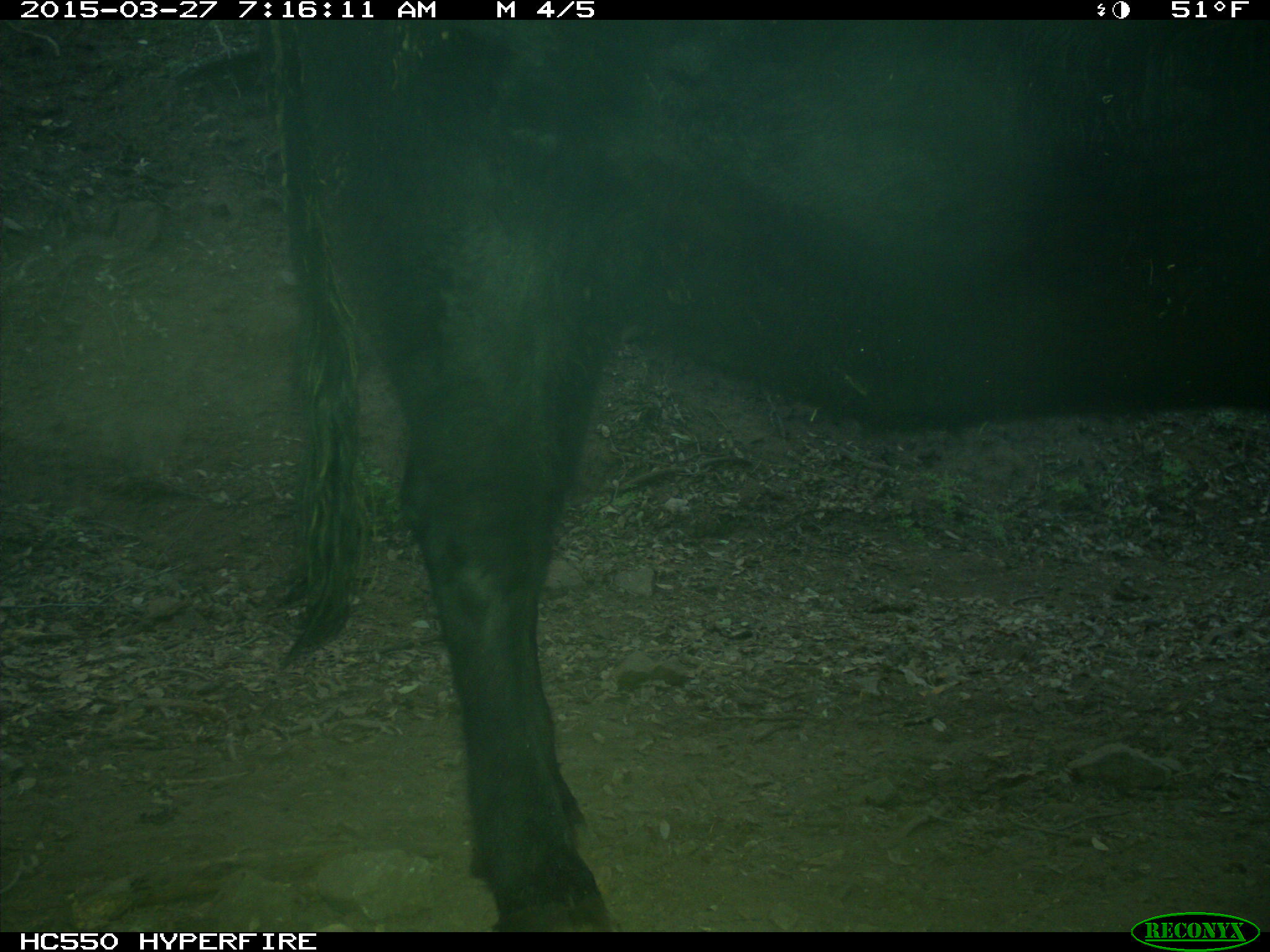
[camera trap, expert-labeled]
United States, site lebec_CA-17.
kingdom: Animalia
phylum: Chordata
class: Mammalia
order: Artiodactyla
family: Bovidae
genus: Bos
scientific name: Bos taurus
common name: domestic cow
Bos taurus (domestic cow).